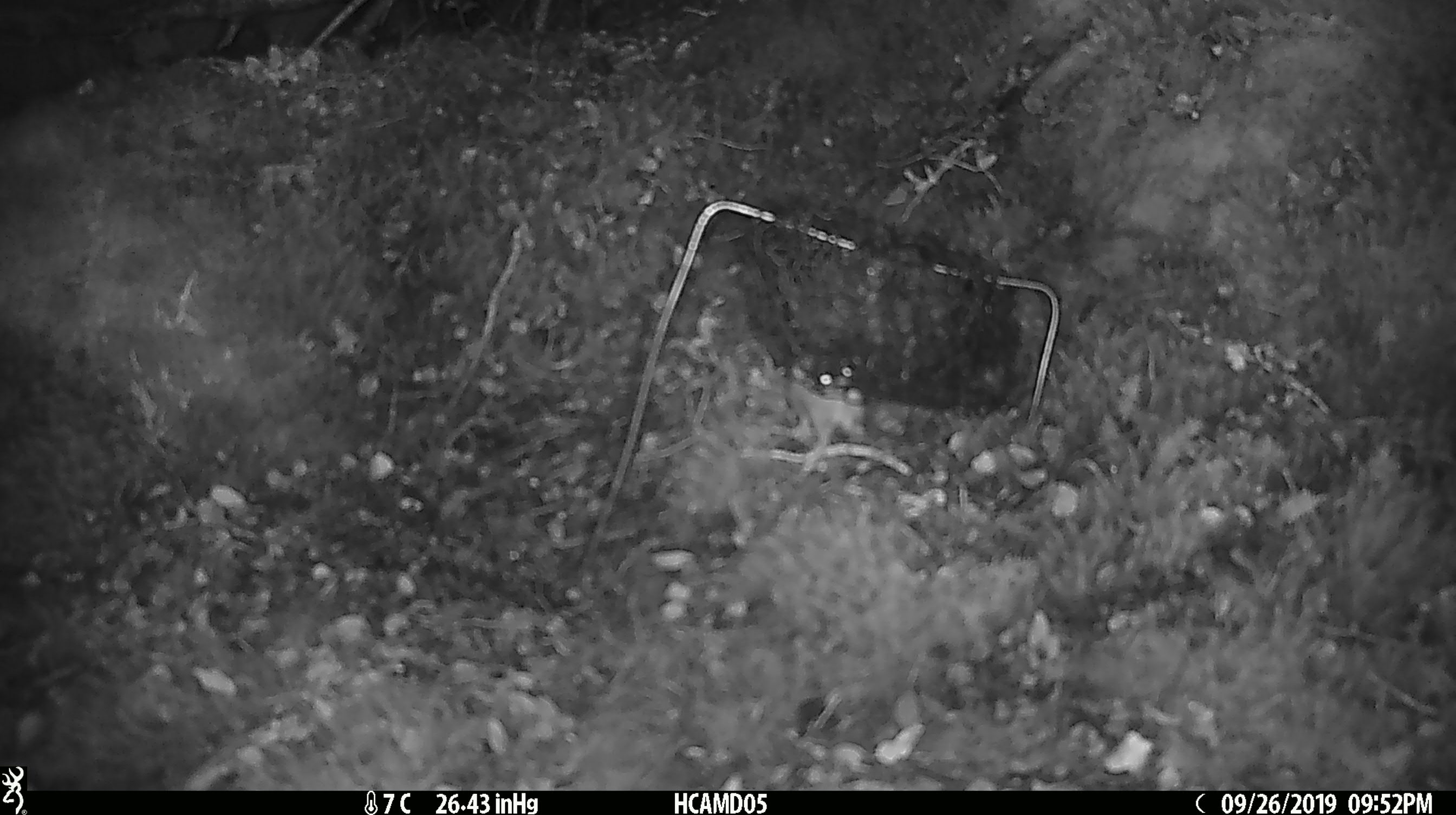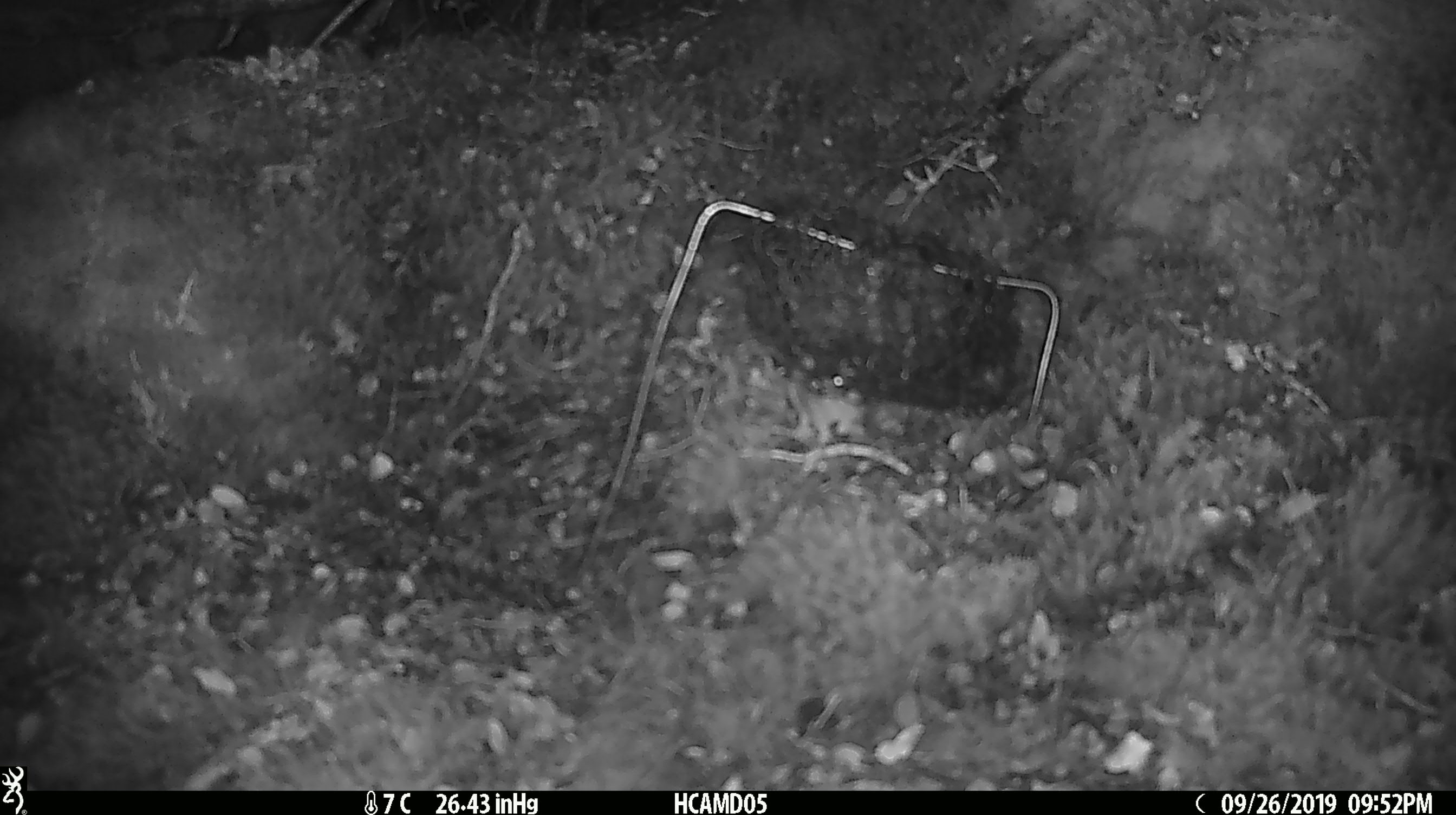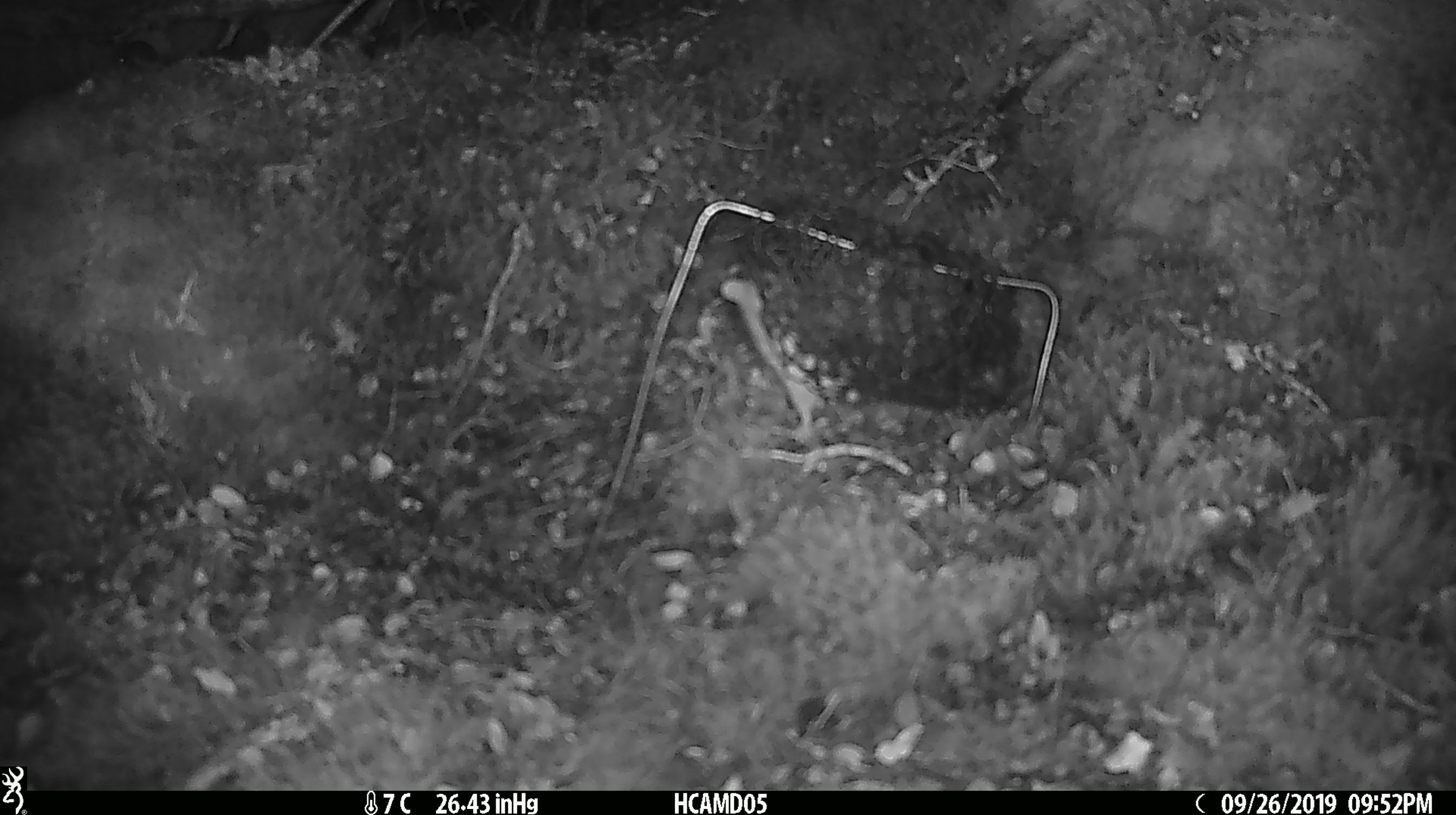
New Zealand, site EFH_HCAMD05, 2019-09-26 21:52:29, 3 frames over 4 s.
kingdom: Animalia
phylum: Chordata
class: Mammalia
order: Rodentia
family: Muridae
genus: Mus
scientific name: Mus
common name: mouse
Mouse (Mus).